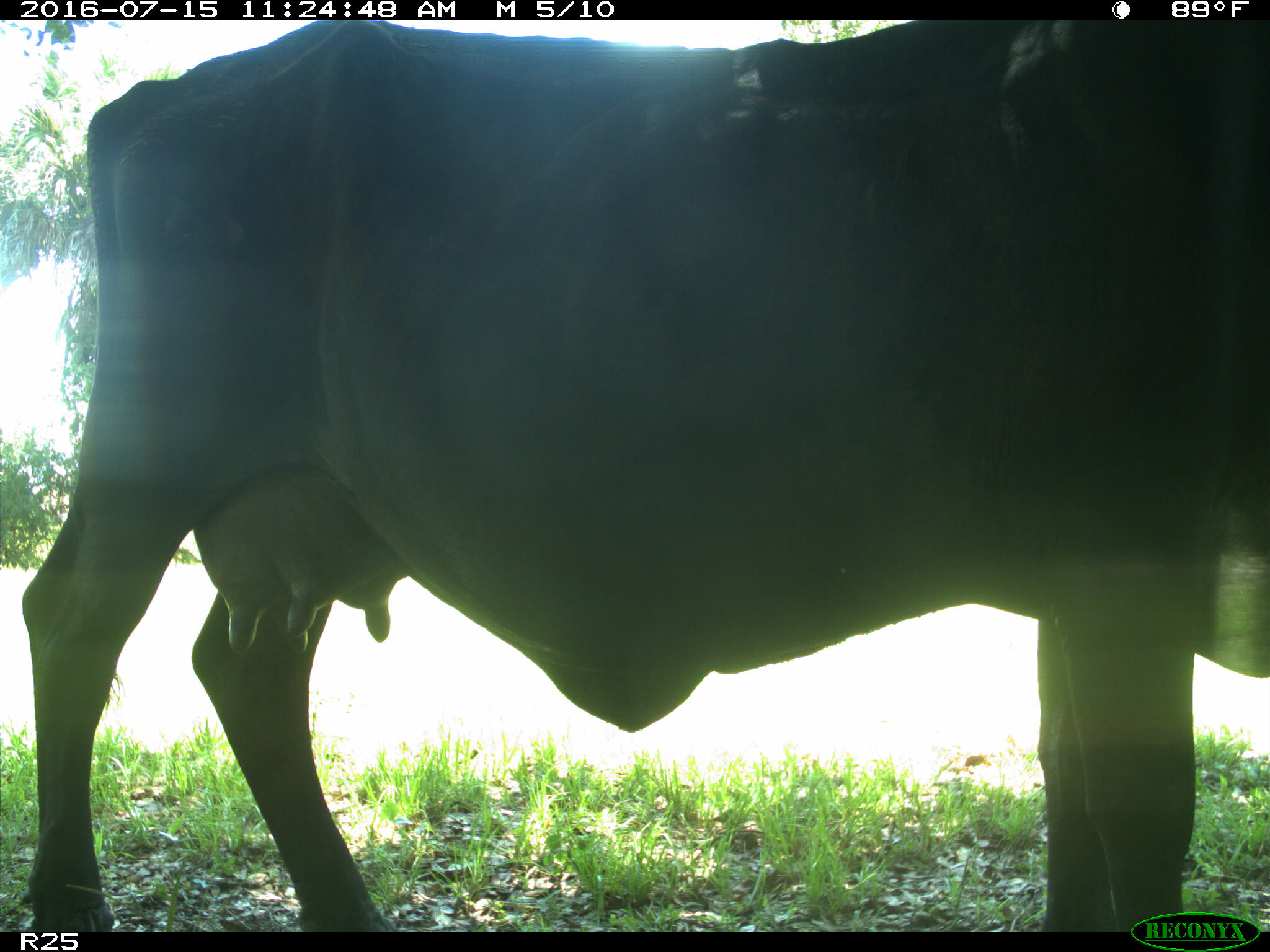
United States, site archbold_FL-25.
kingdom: Animalia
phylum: Chordata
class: Mammalia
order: Artiodactyla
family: Bovidae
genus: Bos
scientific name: Bos taurus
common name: domestic cow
Bos taurus (domestic cow).